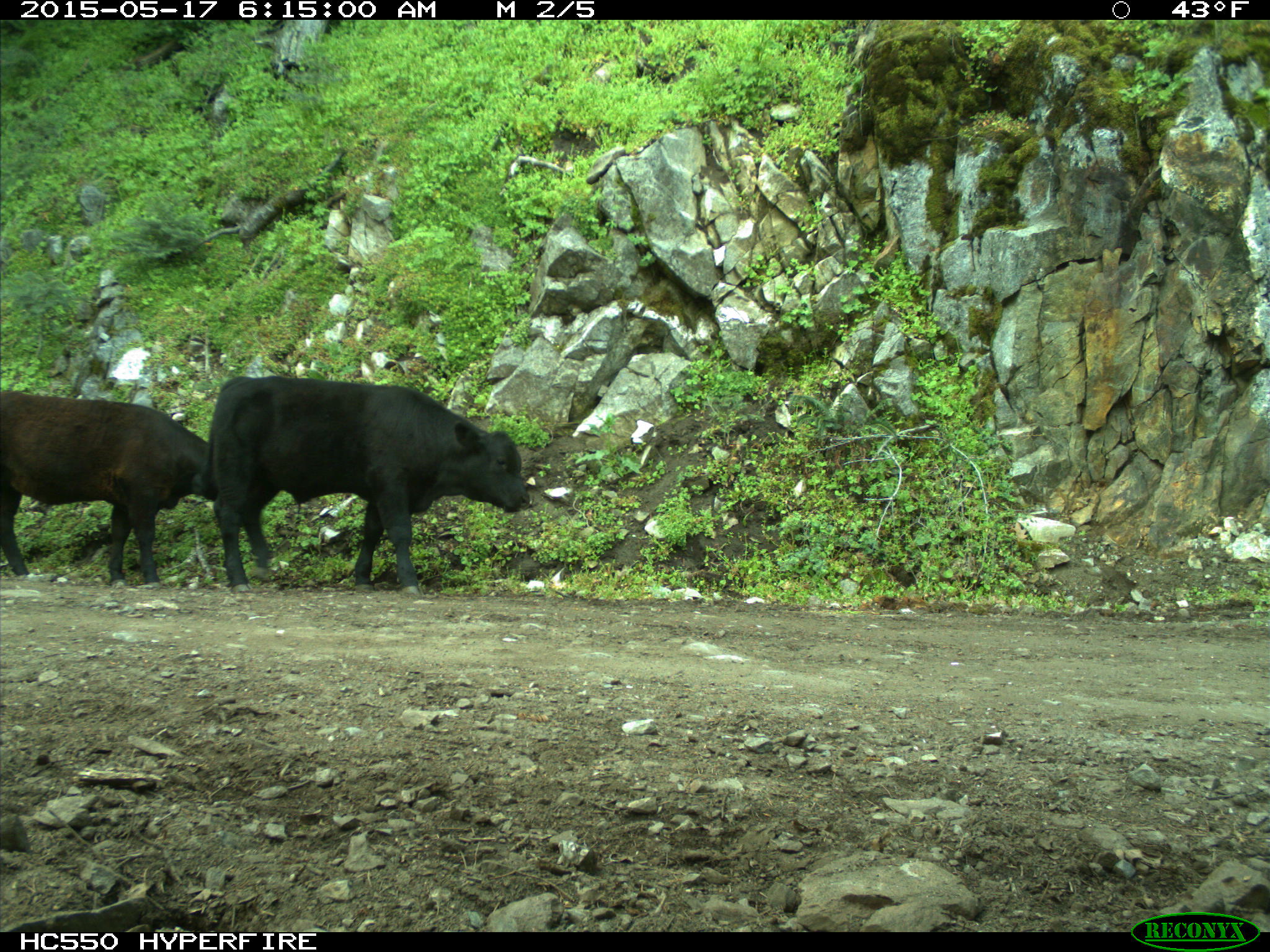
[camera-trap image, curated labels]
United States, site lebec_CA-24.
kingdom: Animalia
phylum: Chordata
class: Mammalia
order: Artiodactyla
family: Bovidae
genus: Bos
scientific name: Bos taurus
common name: domestic cow